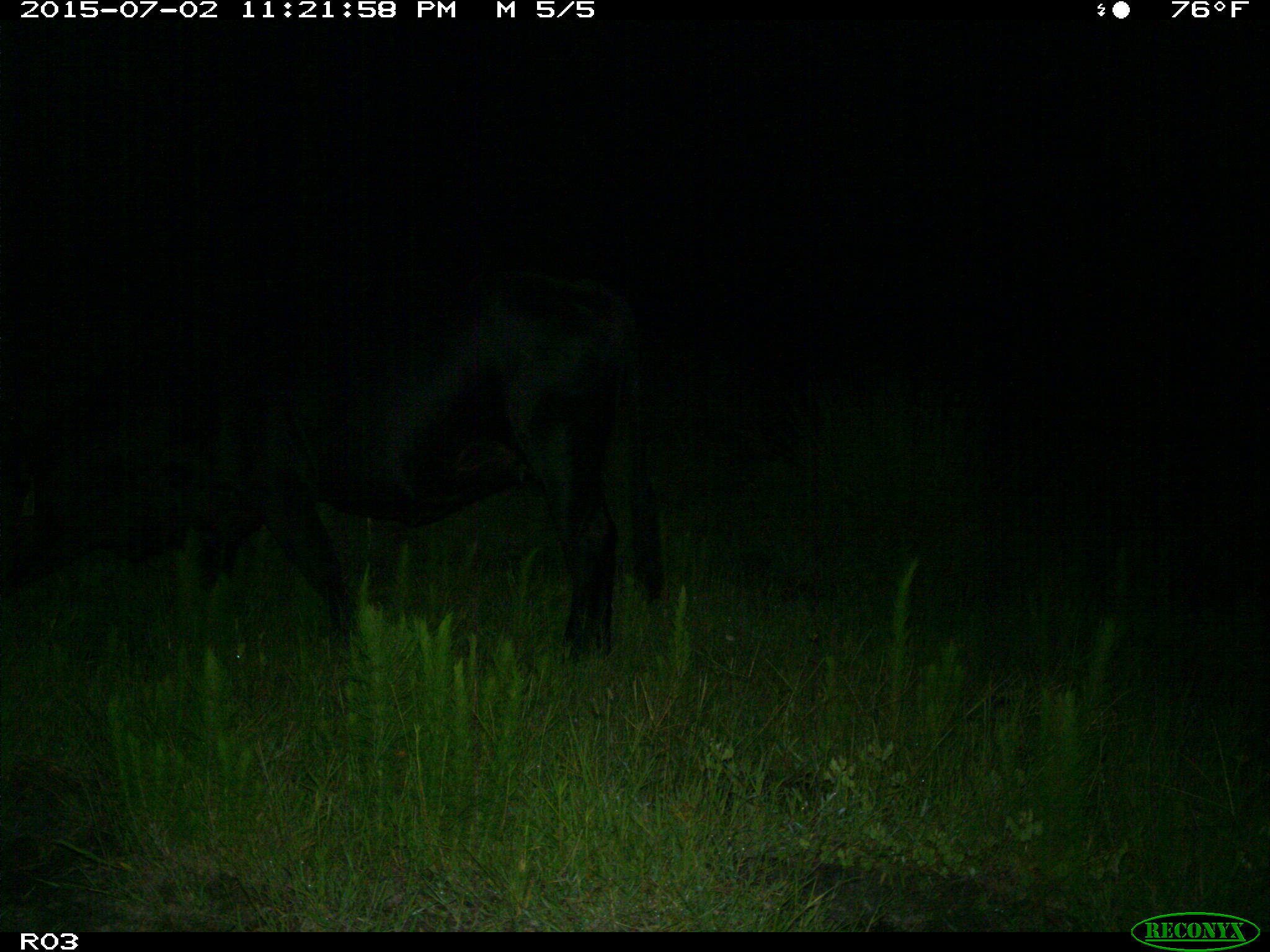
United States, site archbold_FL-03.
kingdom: Animalia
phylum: Chordata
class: Mammalia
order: Artiodactyla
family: Bovidae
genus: Bos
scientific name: Bos taurus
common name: domestic cow